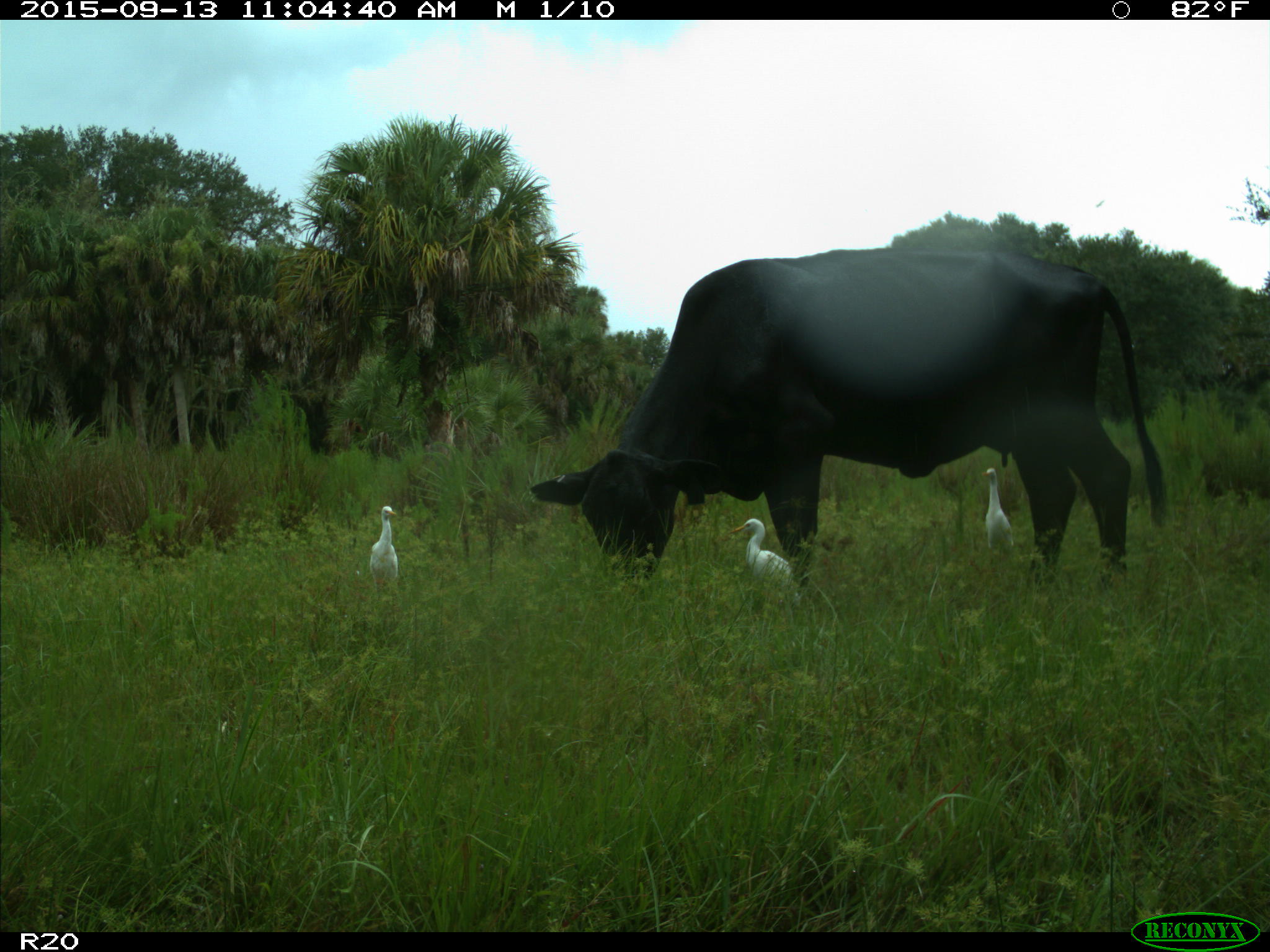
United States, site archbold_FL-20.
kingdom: Animalia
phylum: Chordata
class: Mammalia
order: Artiodactyla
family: Bovidae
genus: Bos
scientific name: Bos taurus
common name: domestic cow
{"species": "Bos taurus (domestic cow)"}